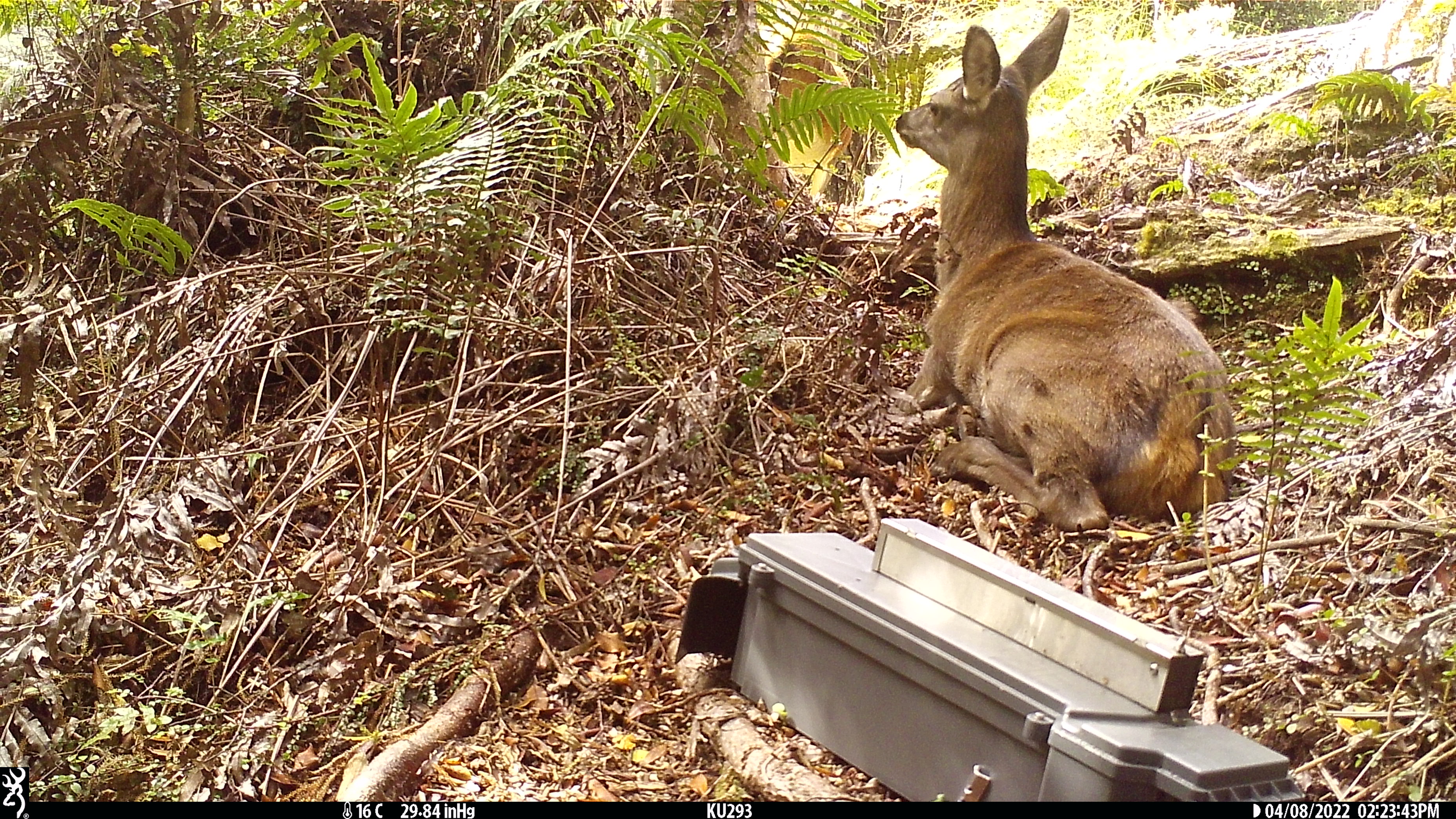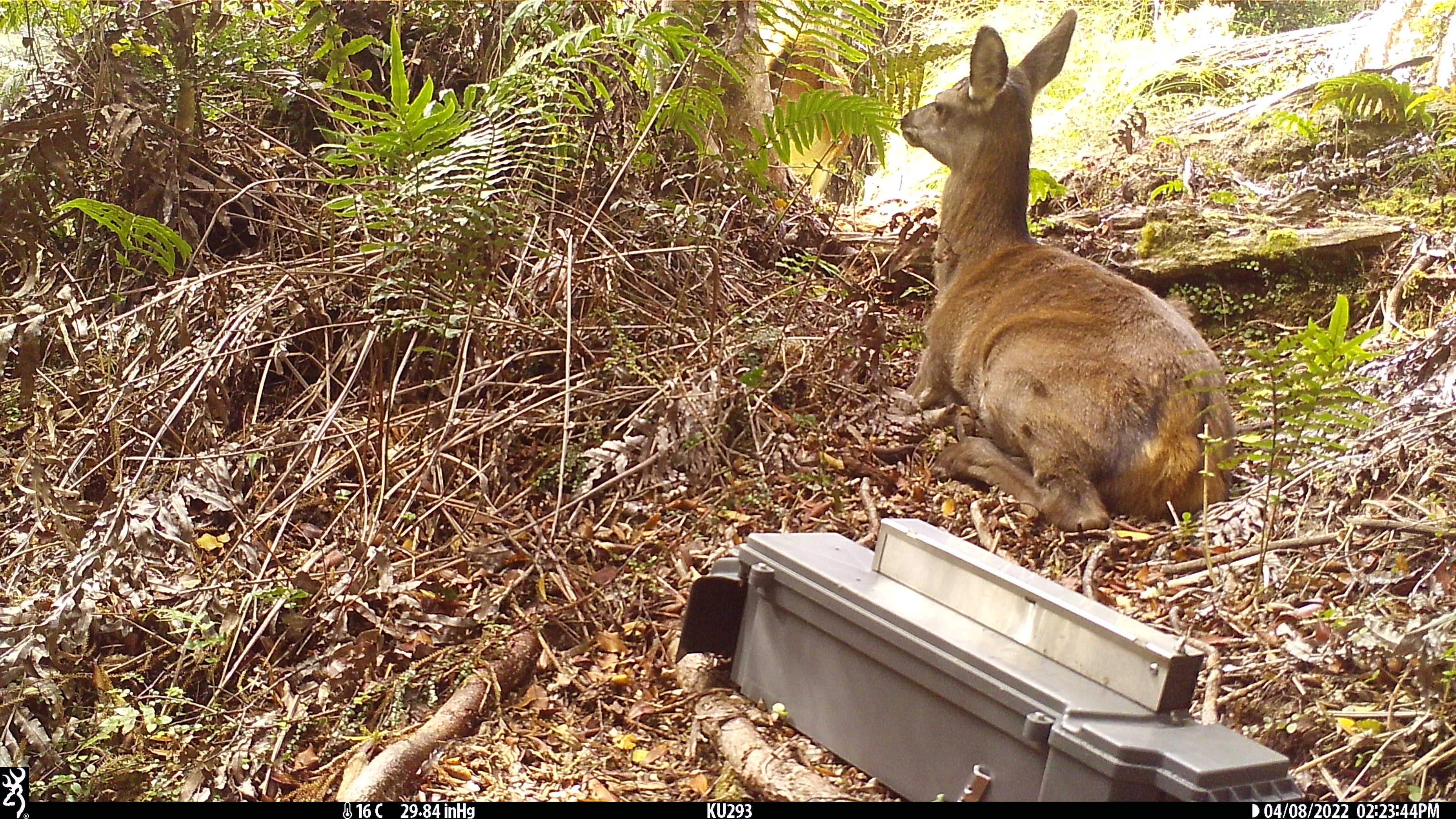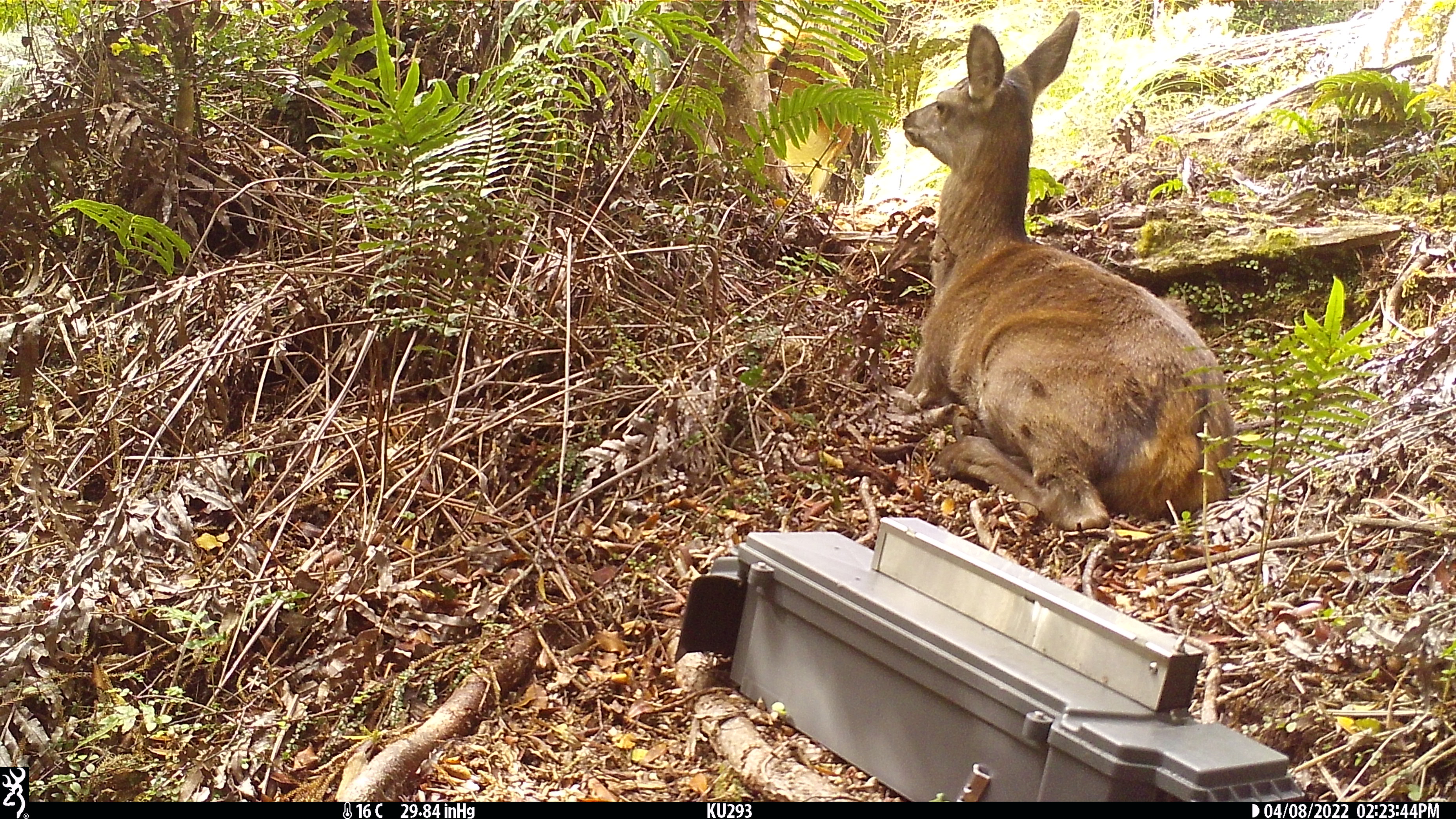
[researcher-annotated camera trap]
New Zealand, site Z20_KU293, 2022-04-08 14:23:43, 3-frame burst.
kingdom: Animalia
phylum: Chordata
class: Mammalia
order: Artiodactyla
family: Cervidae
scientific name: Cervidae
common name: deer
Deer (Cervidae).